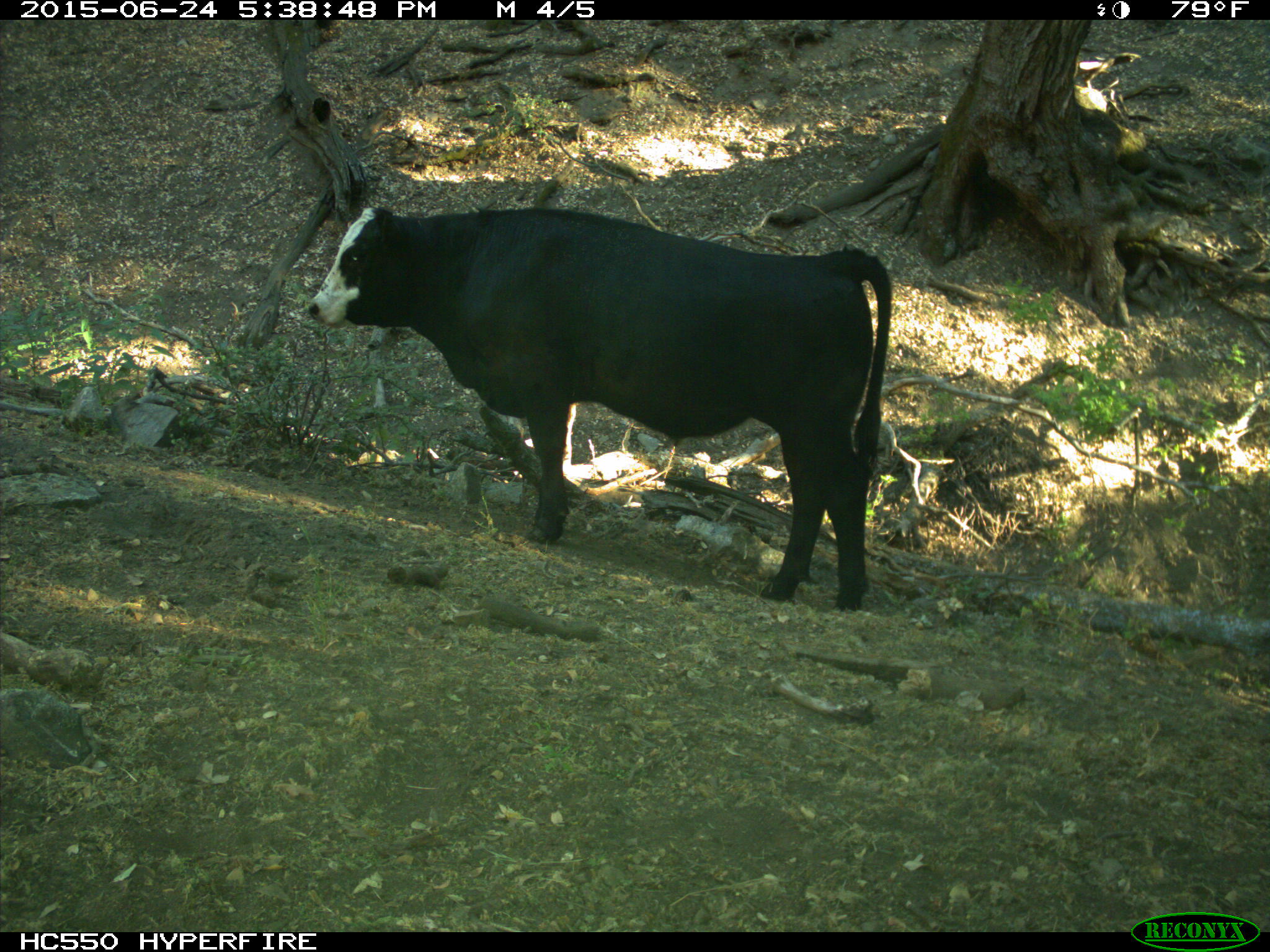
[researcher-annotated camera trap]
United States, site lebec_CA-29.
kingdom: Animalia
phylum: Chordata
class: Mammalia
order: Artiodactyla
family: Bovidae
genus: Bos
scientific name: Bos taurus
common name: domestic cow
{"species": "Bos taurus (domestic cow)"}